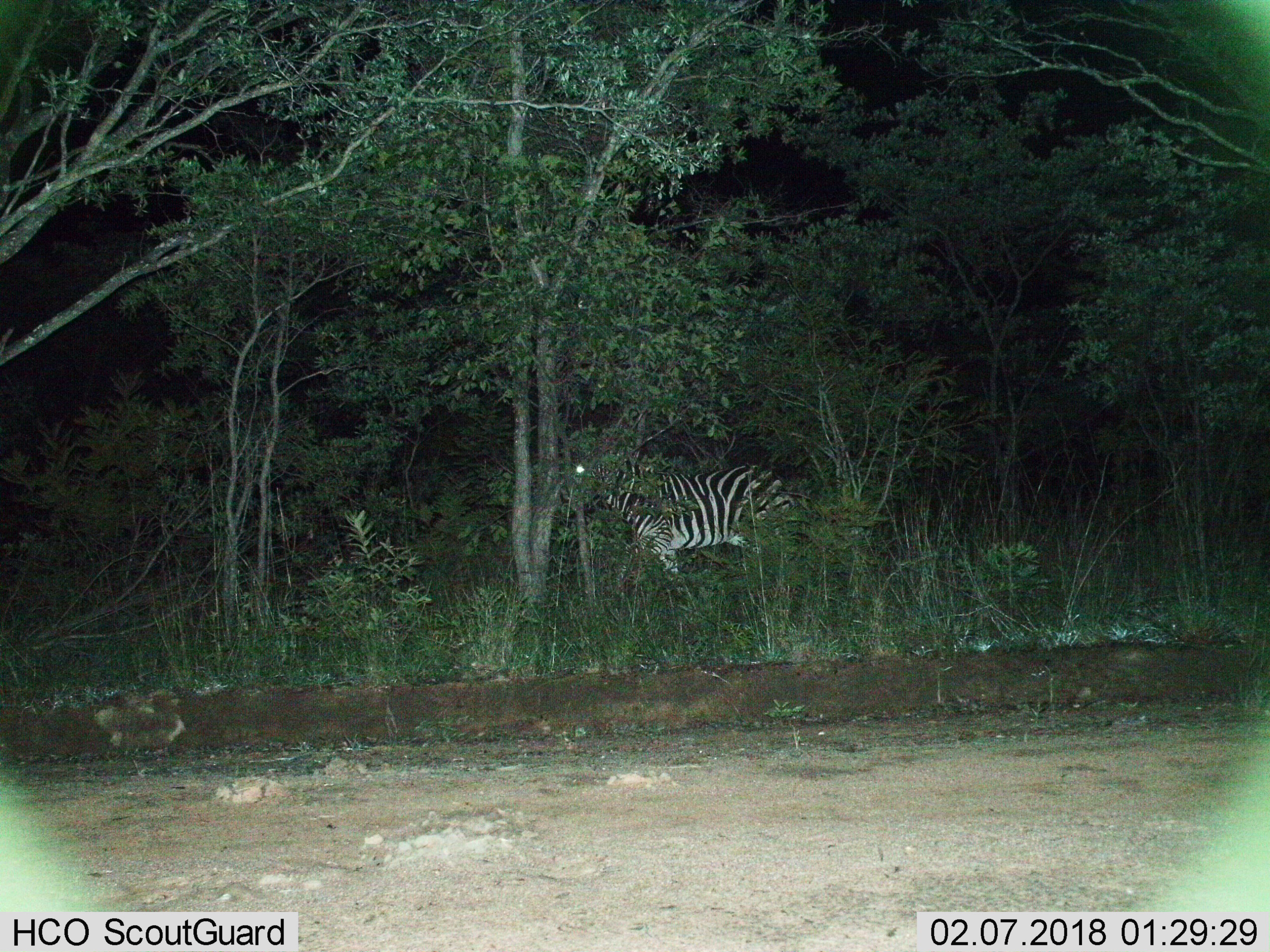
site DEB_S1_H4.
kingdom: Animalia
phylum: Chordata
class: Mammalia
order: Perissodactyla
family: Equidae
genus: Equus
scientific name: Equus quagga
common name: plains zebra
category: zebraplains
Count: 1.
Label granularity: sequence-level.